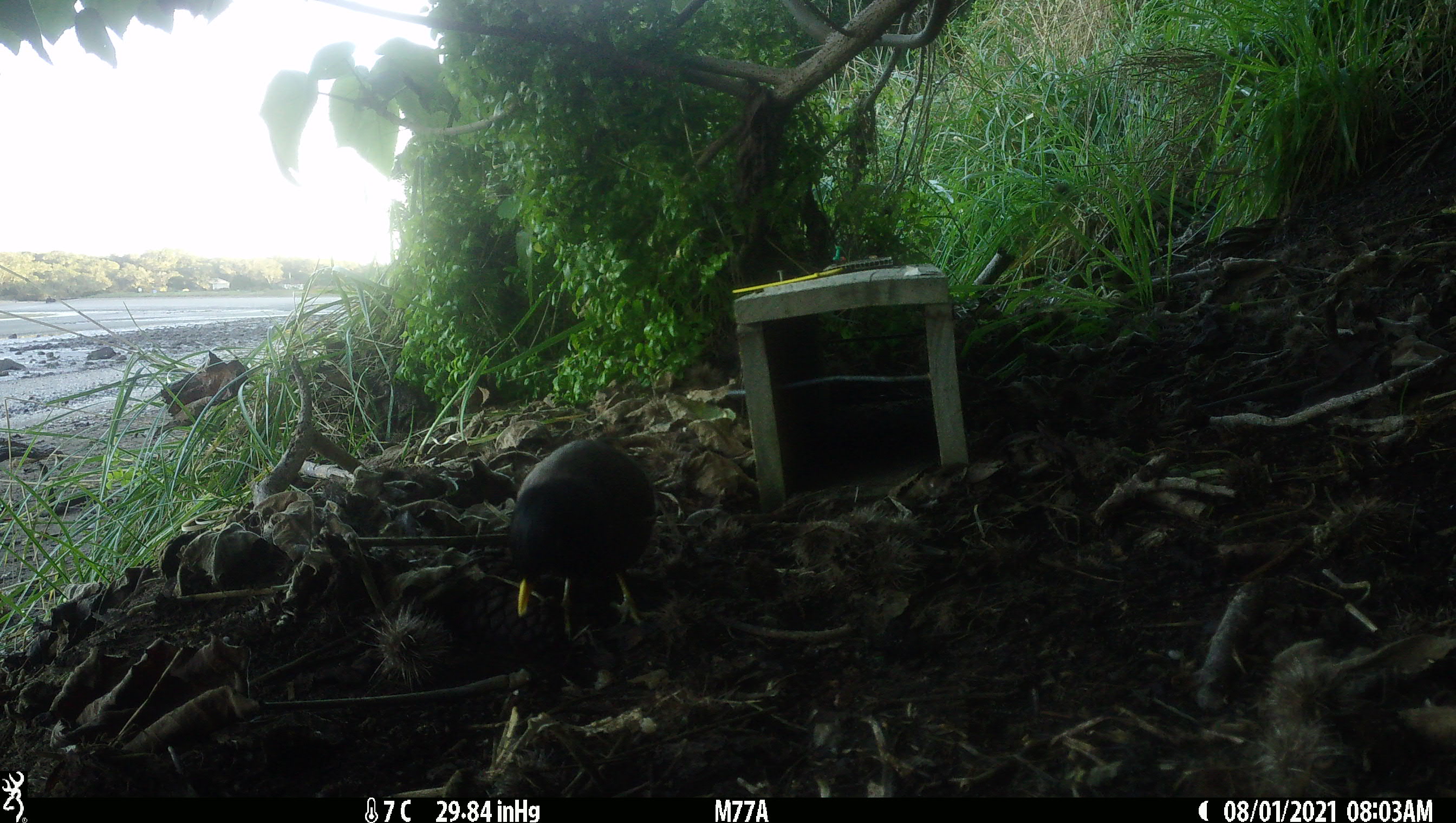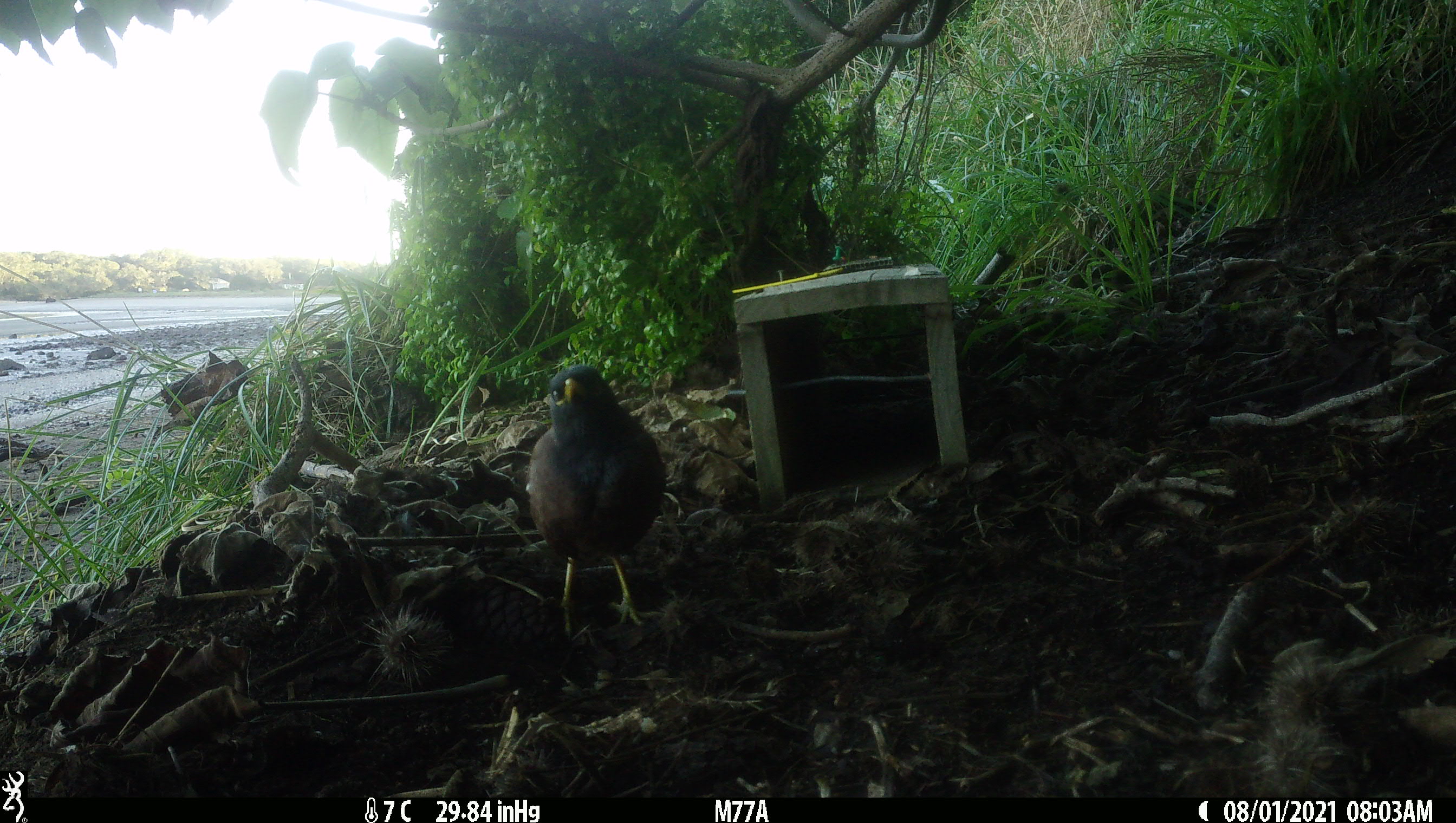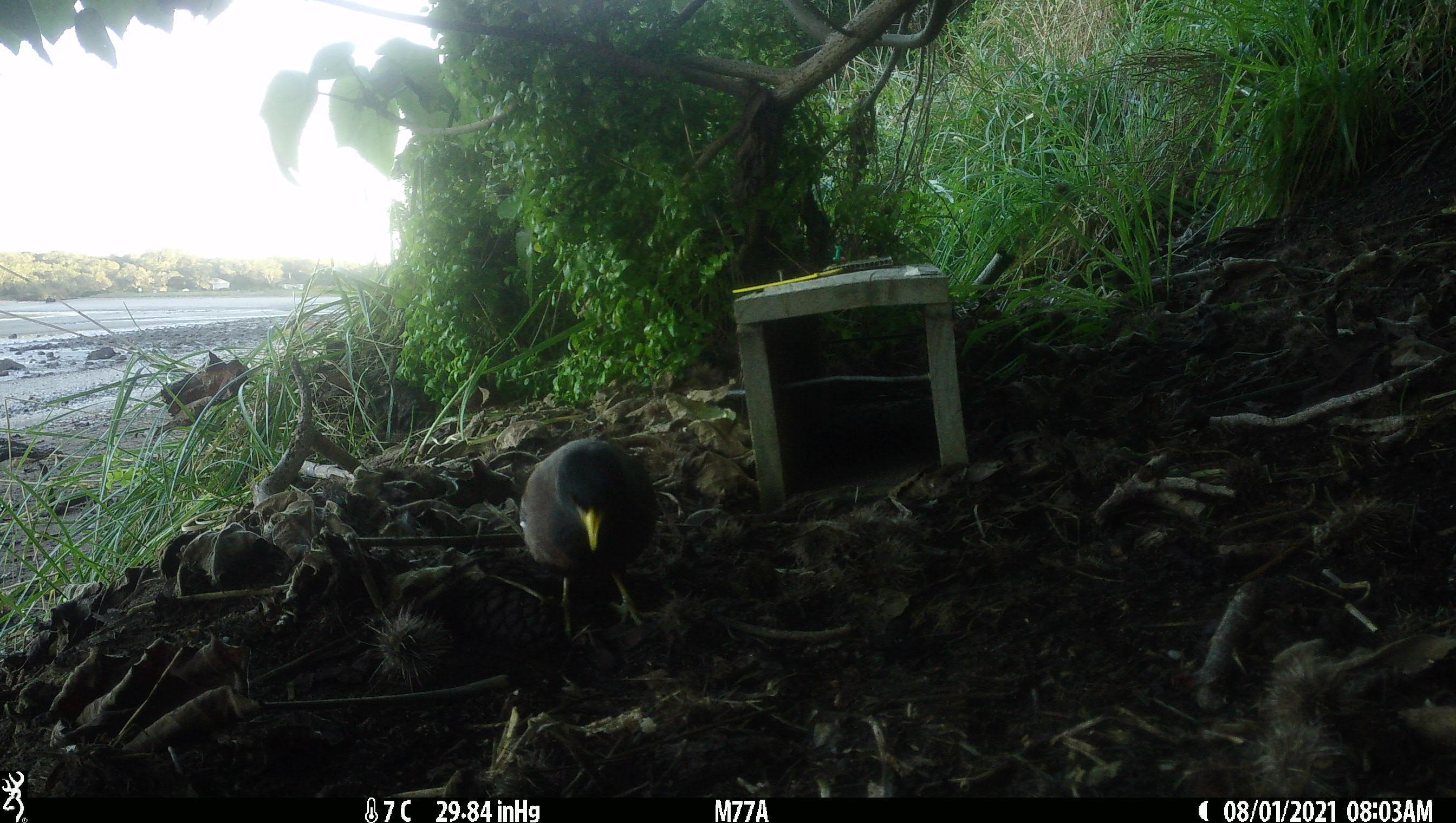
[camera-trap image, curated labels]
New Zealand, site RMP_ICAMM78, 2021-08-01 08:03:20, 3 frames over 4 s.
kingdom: Animalia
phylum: Chordata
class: Aves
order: Passeriformes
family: Sturnidae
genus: Acridotheres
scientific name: Acridotheres tristis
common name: common myna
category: myna